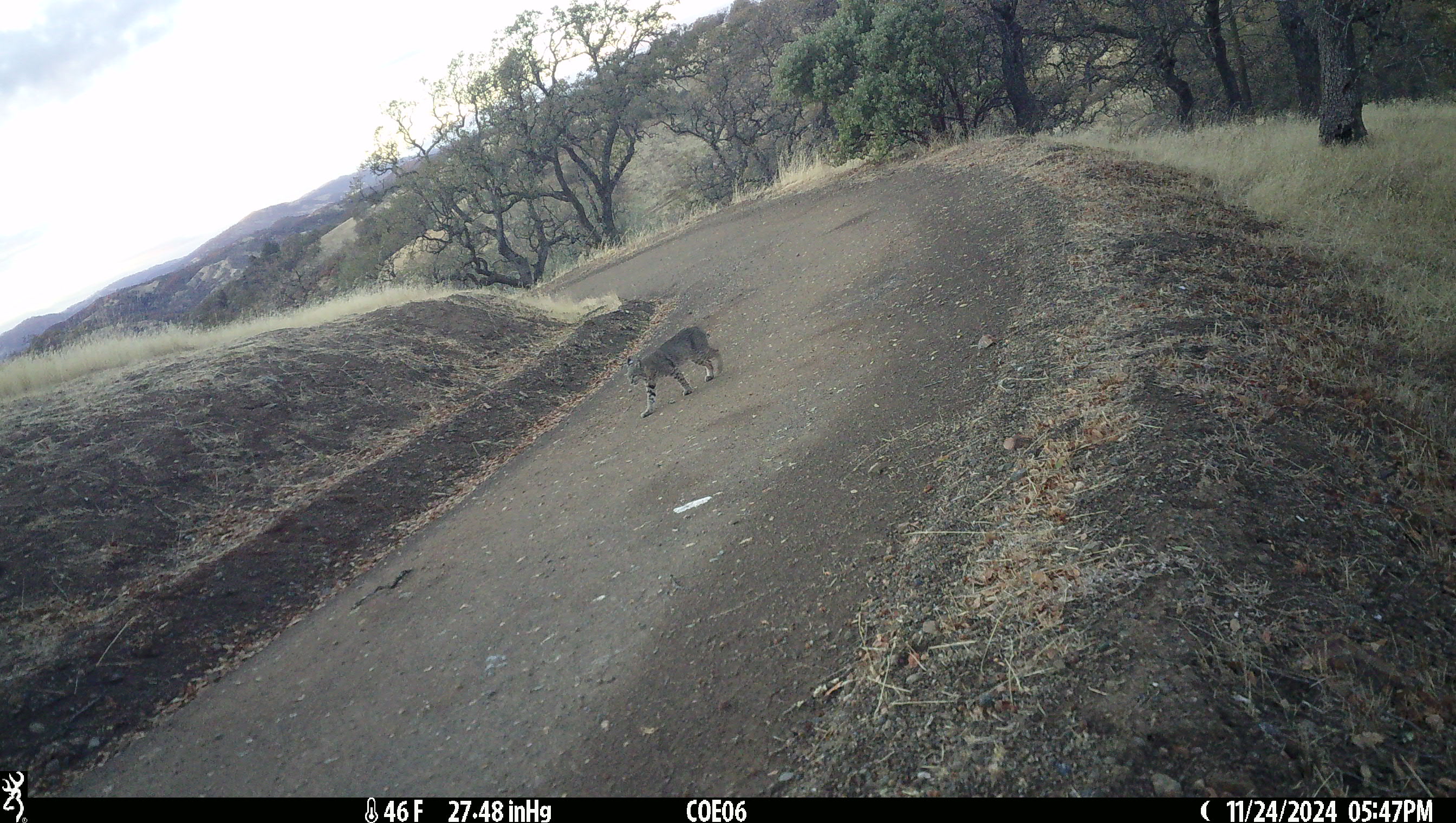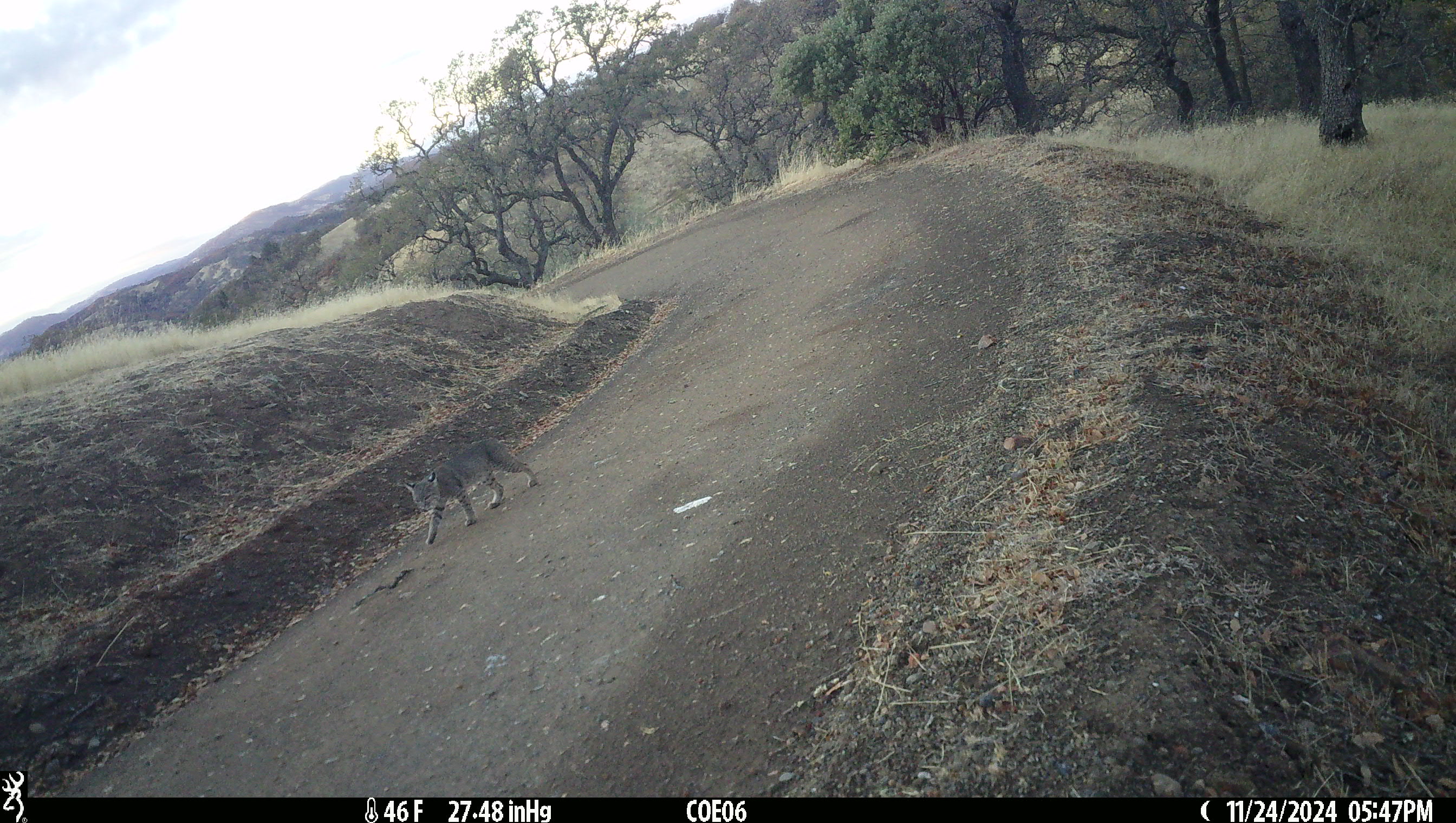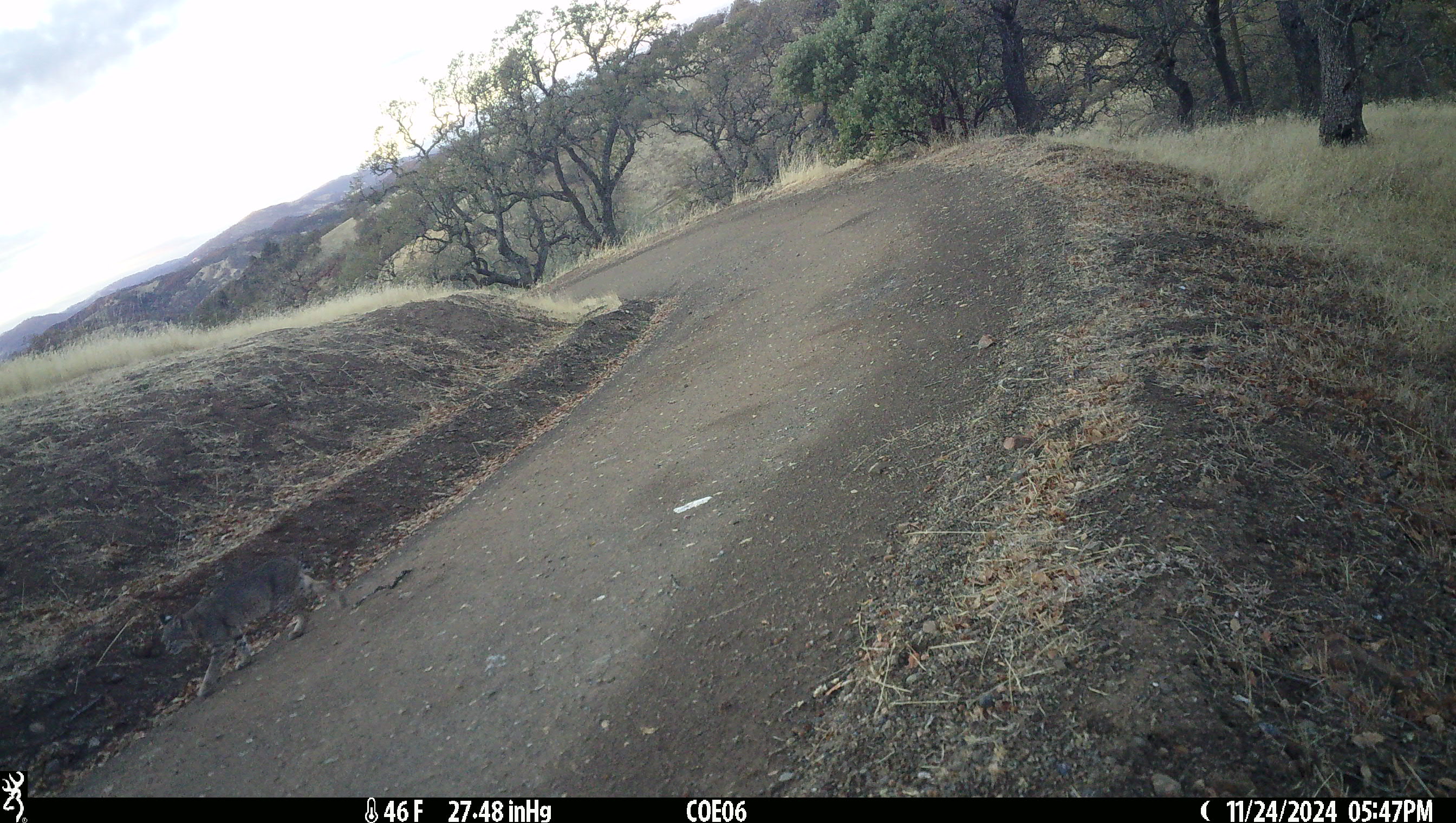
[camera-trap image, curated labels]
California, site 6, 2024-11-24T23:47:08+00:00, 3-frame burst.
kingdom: Animalia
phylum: Chordata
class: Mammalia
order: Carnivora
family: Felidae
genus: Lynx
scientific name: Lynx rufus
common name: bobcat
Bobcat (Lynx rufus).